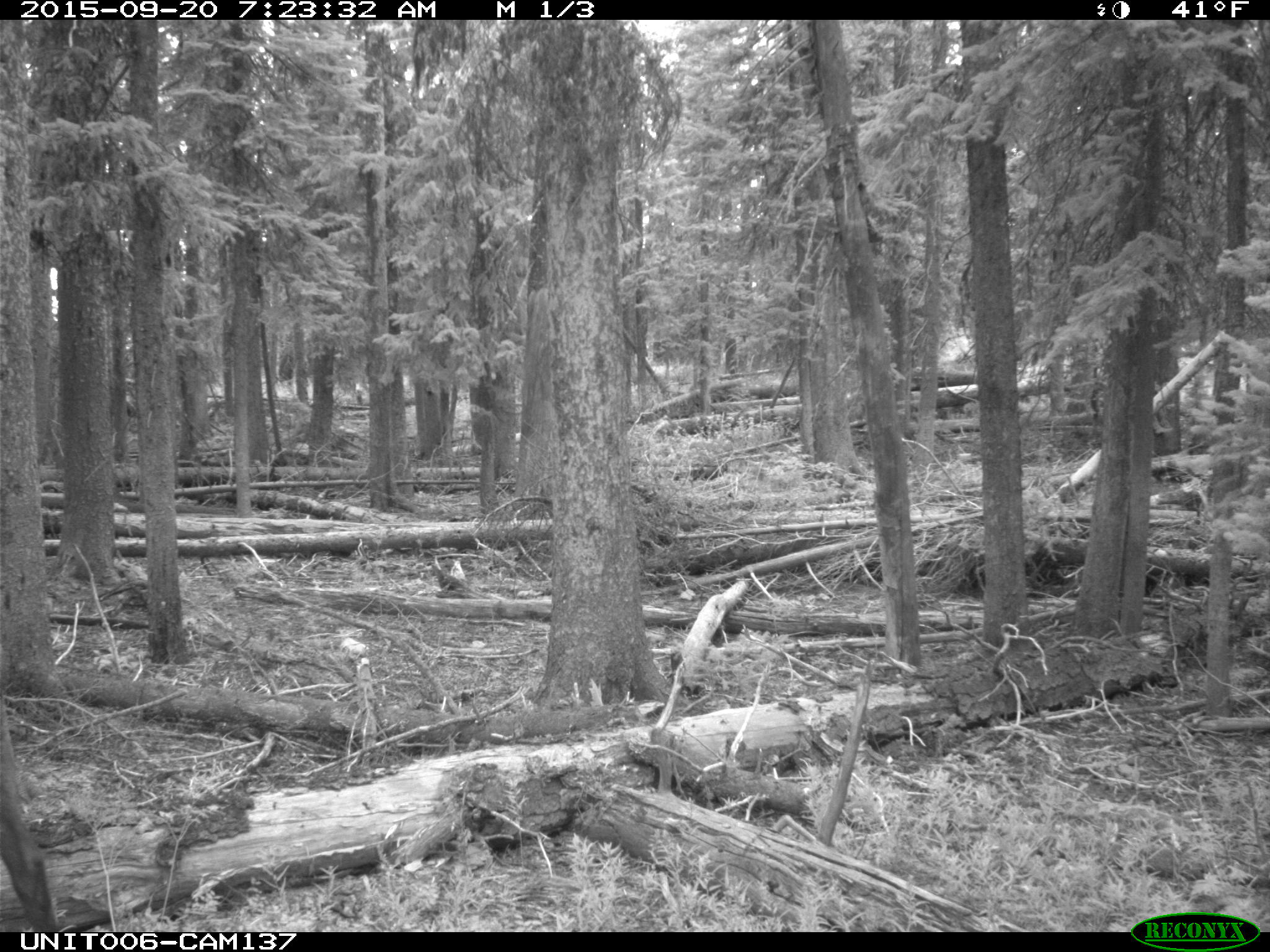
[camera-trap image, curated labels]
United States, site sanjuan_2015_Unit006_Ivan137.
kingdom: Animalia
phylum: Chordata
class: Mammalia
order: Artiodactyla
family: Cervidae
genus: Cervus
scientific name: Cervus elaphus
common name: red deer